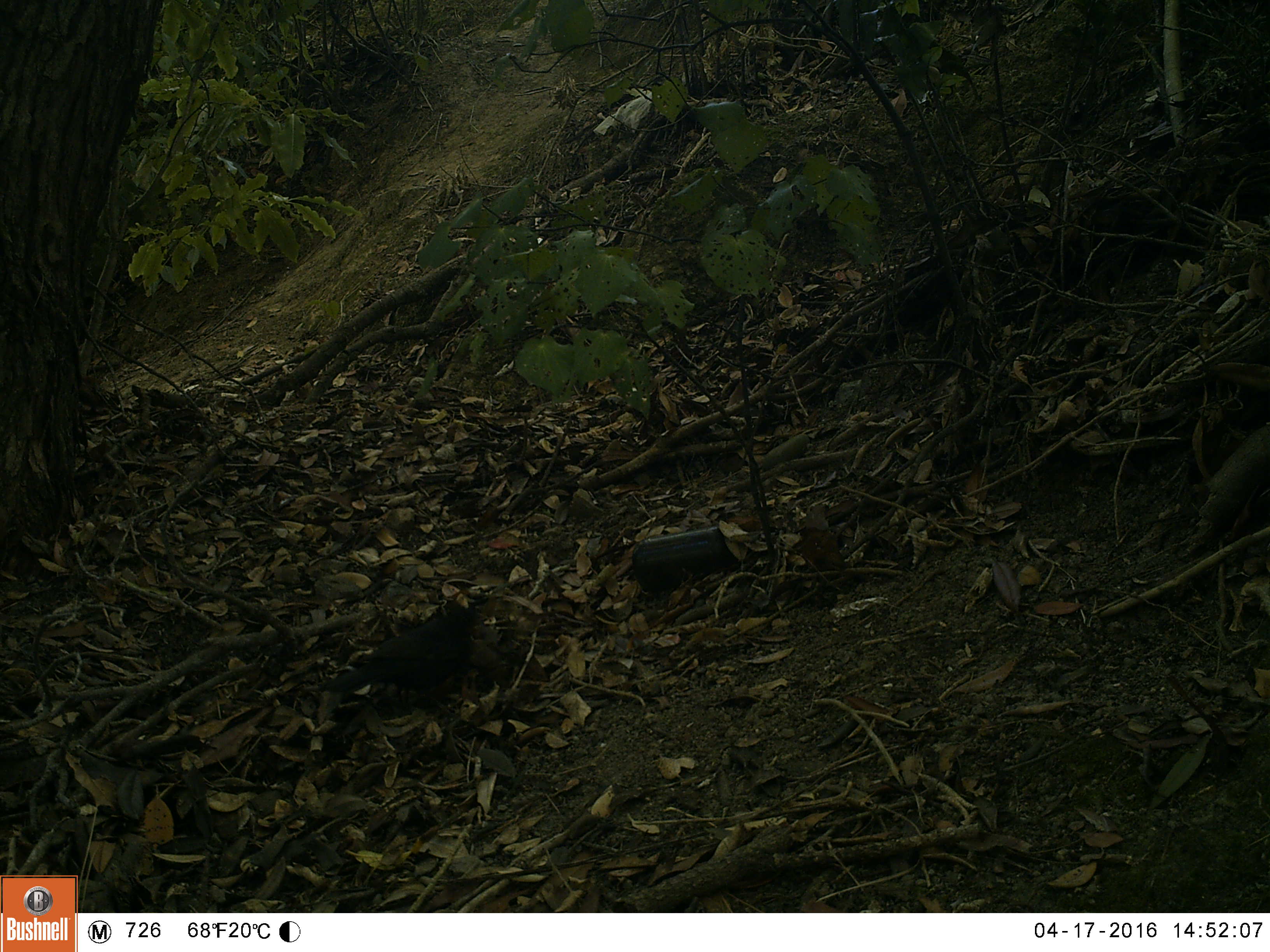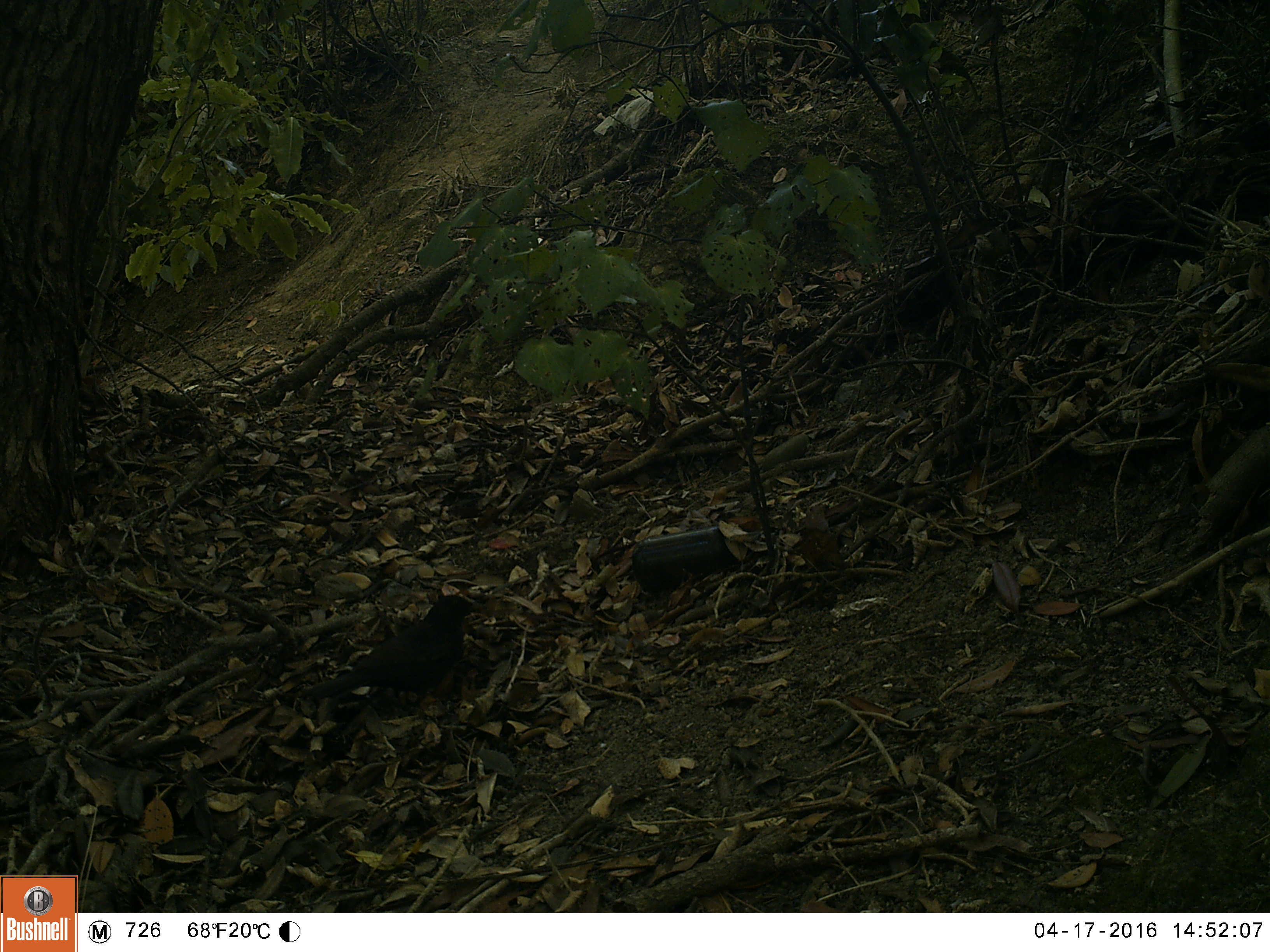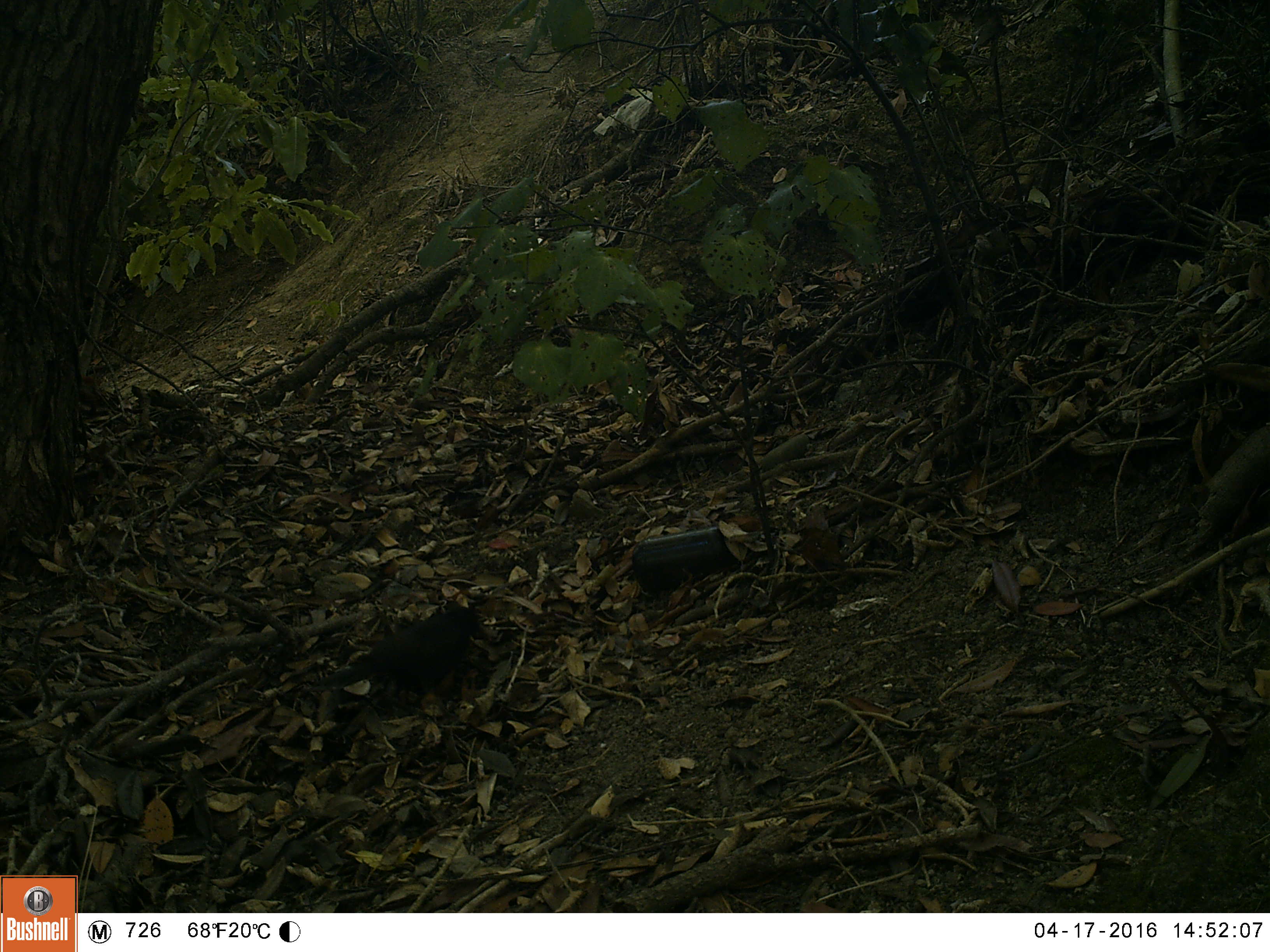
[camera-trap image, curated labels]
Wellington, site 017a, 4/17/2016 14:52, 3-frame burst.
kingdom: Animalia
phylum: Chordata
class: Aves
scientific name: Aves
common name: bird